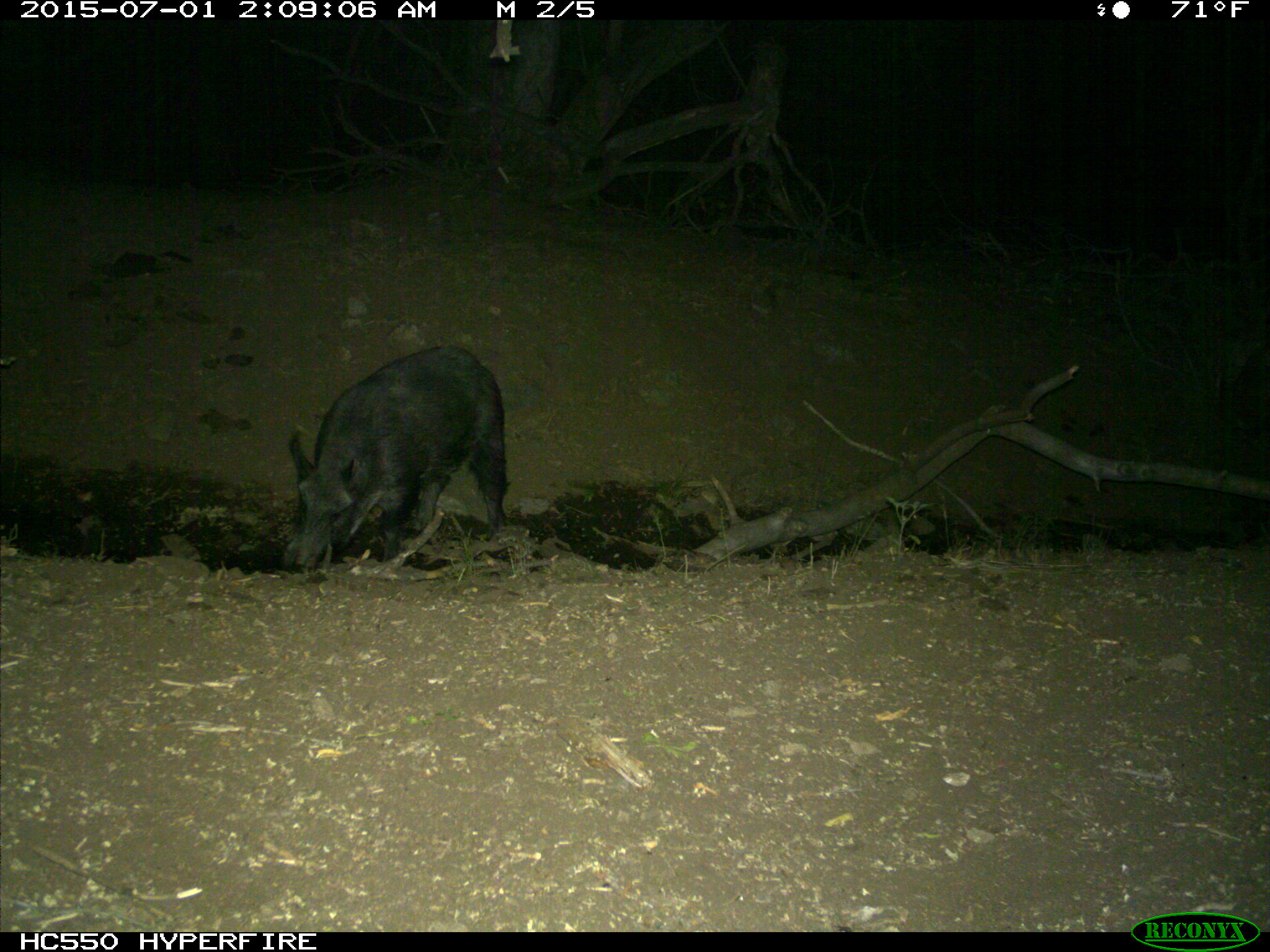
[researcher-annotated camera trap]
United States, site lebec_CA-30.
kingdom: Animalia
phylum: Chordata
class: Mammalia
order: Artiodactyla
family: Suidae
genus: Sus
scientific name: Sus scrofa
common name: wild boar